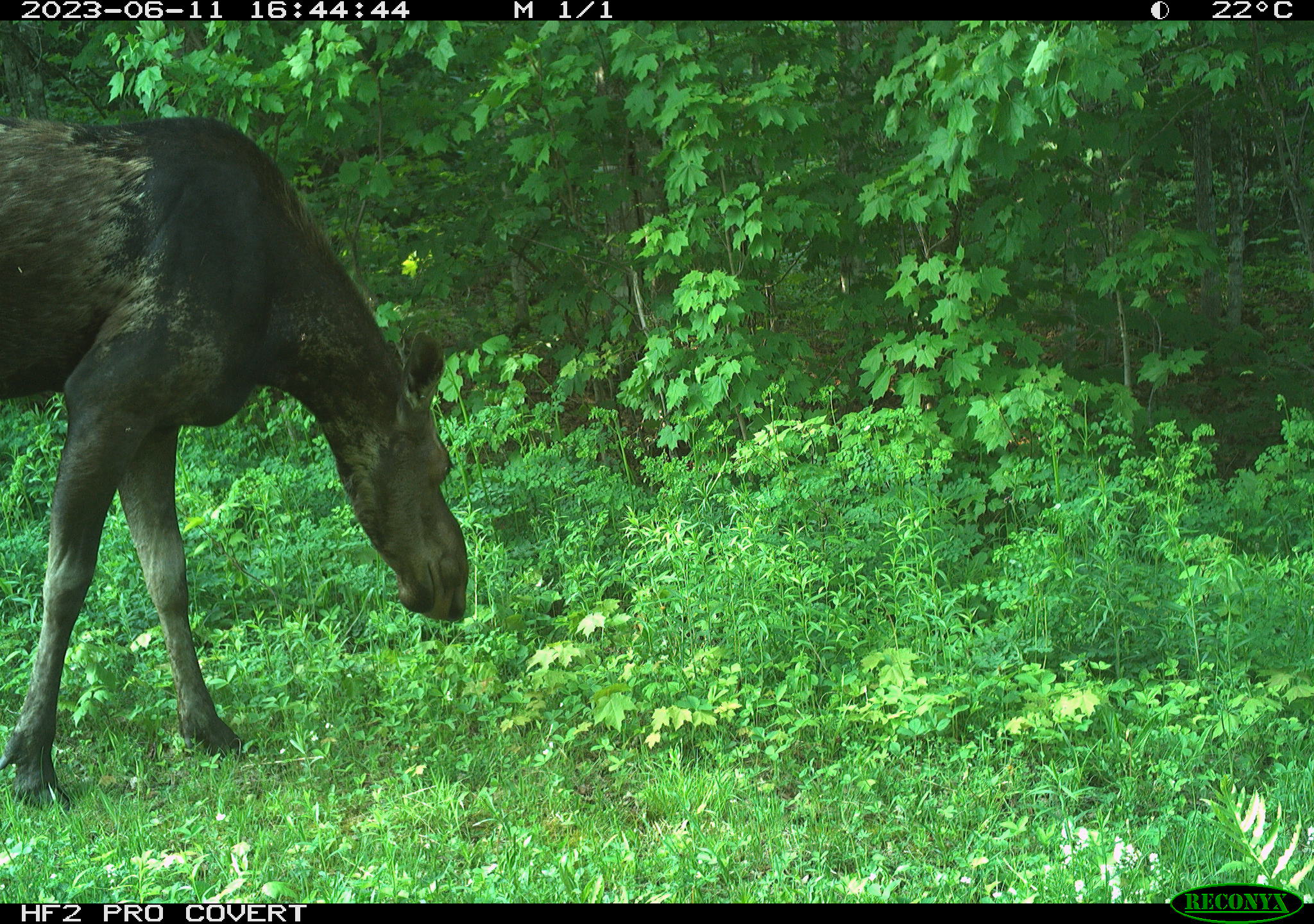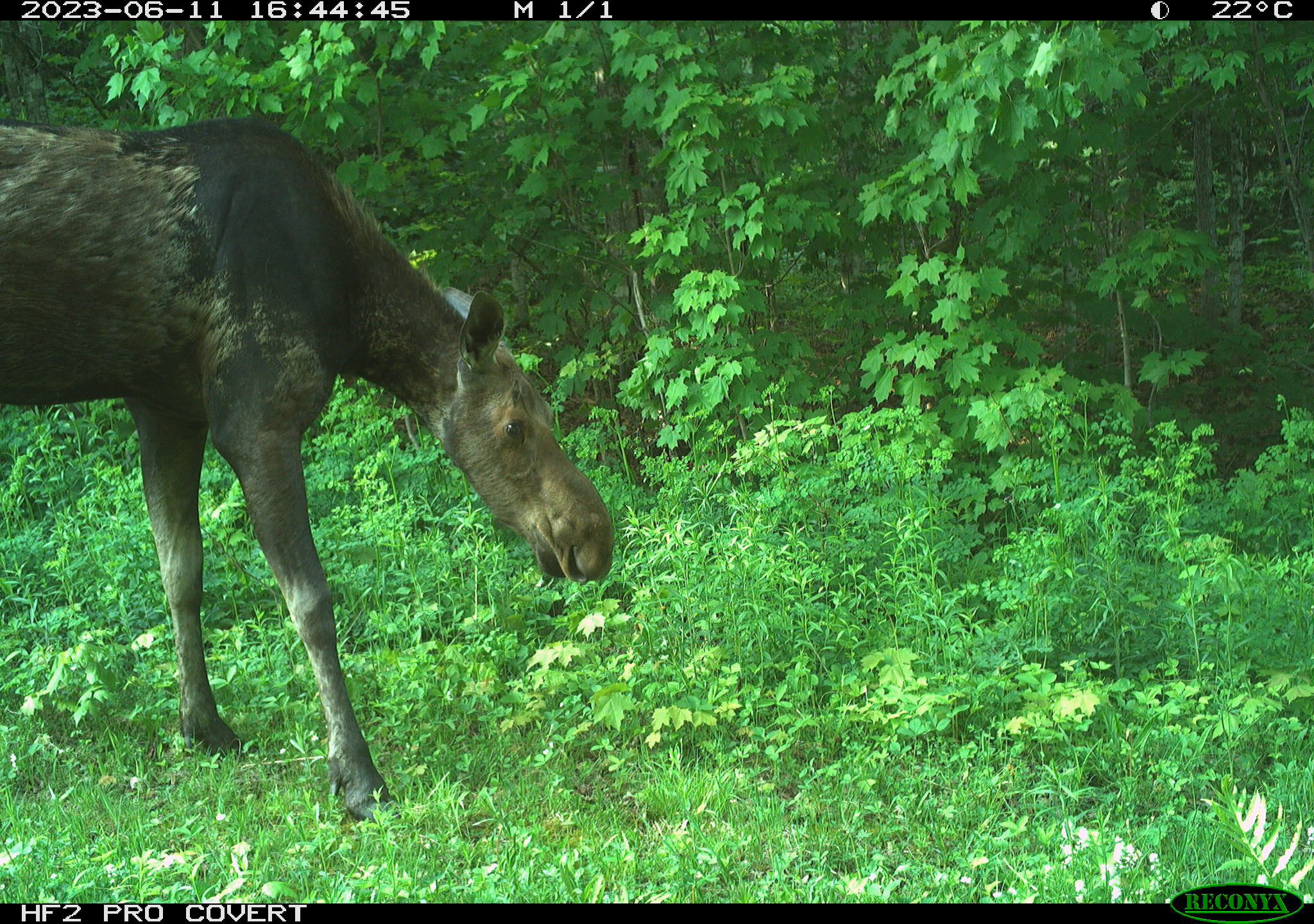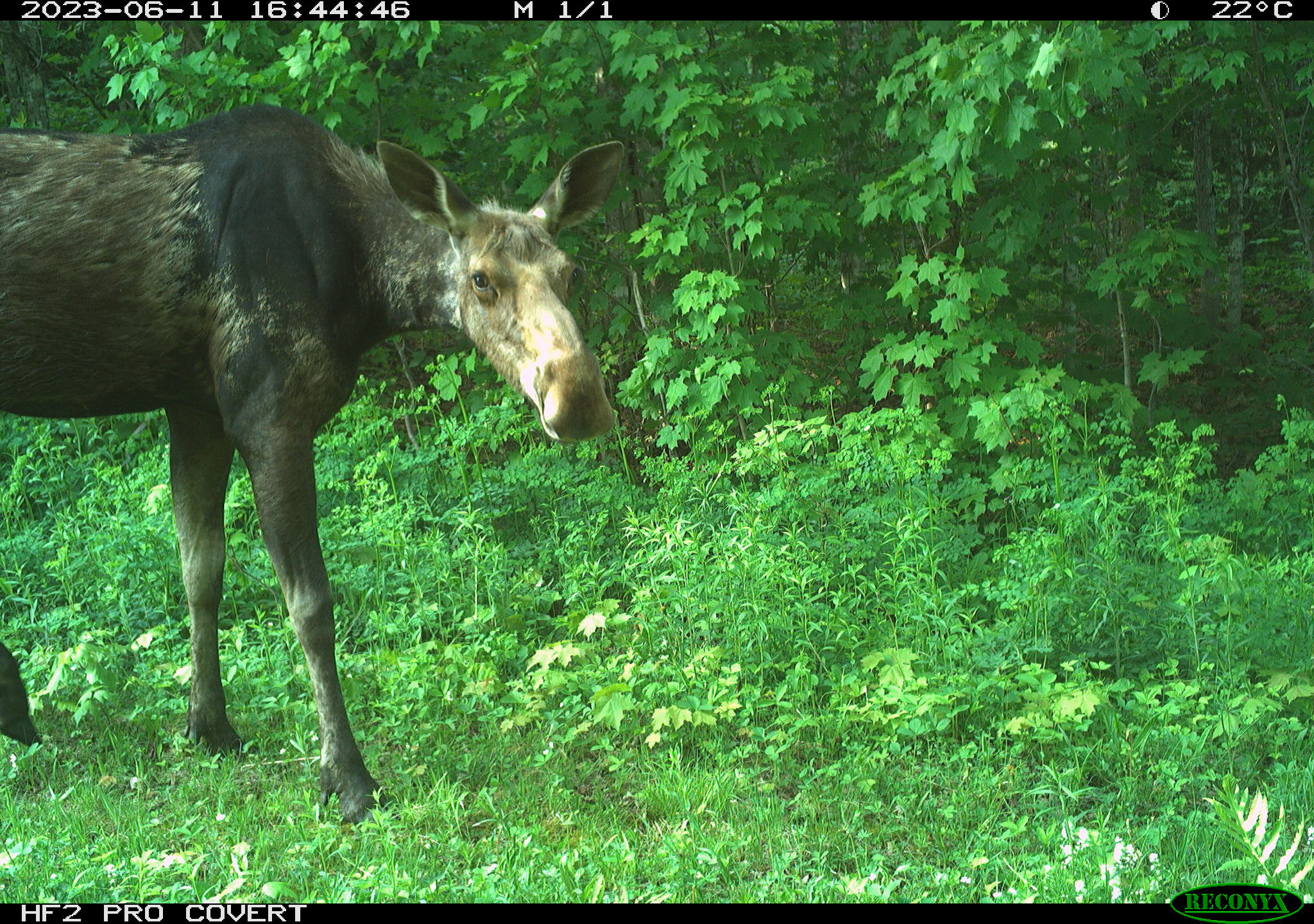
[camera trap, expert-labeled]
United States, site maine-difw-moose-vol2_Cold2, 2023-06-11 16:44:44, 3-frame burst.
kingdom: Animalia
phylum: Chordata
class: Mammalia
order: Artiodactyla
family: Cervidae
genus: Alces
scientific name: Alces alces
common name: moose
Moose (Alces alces).